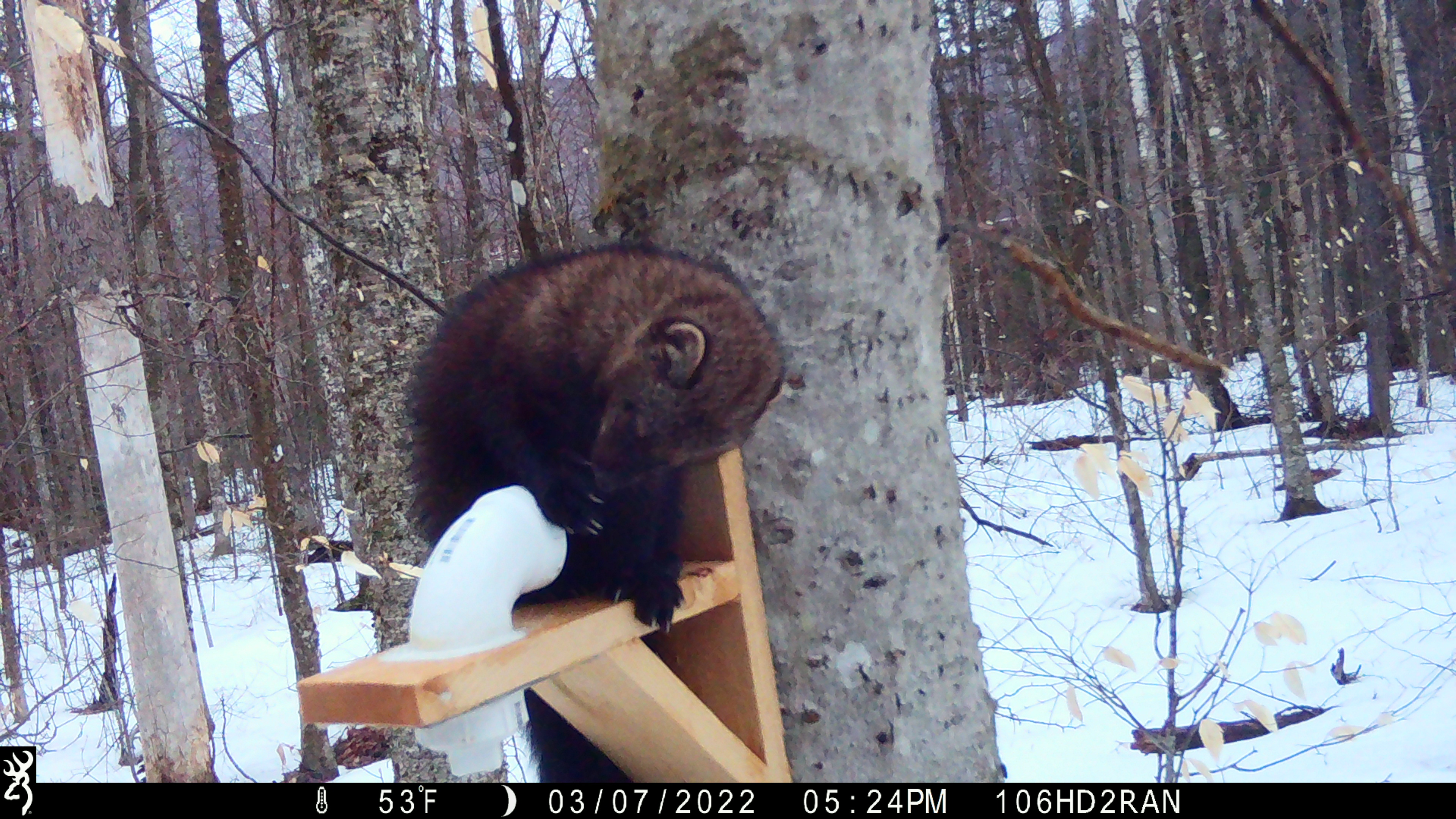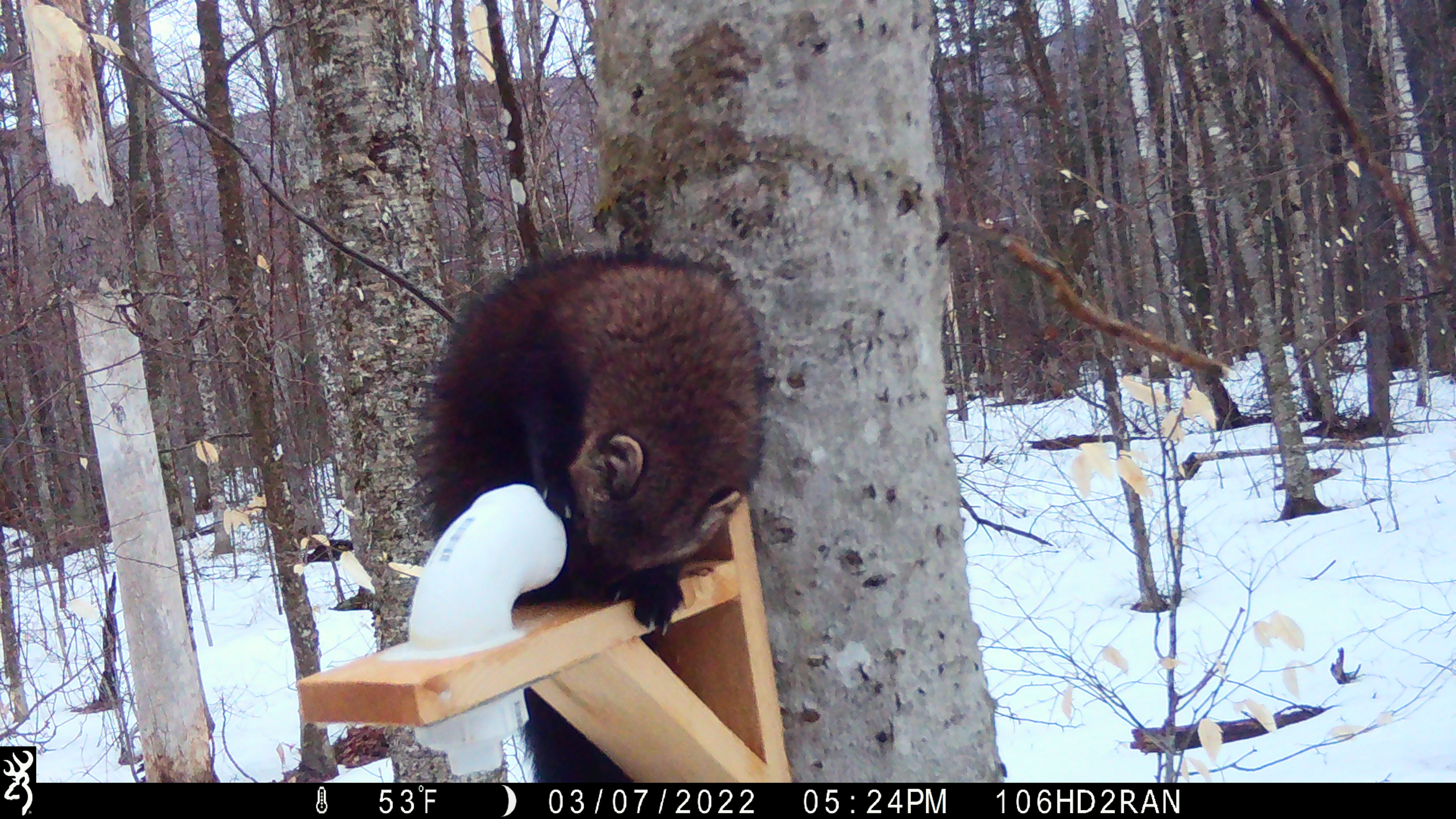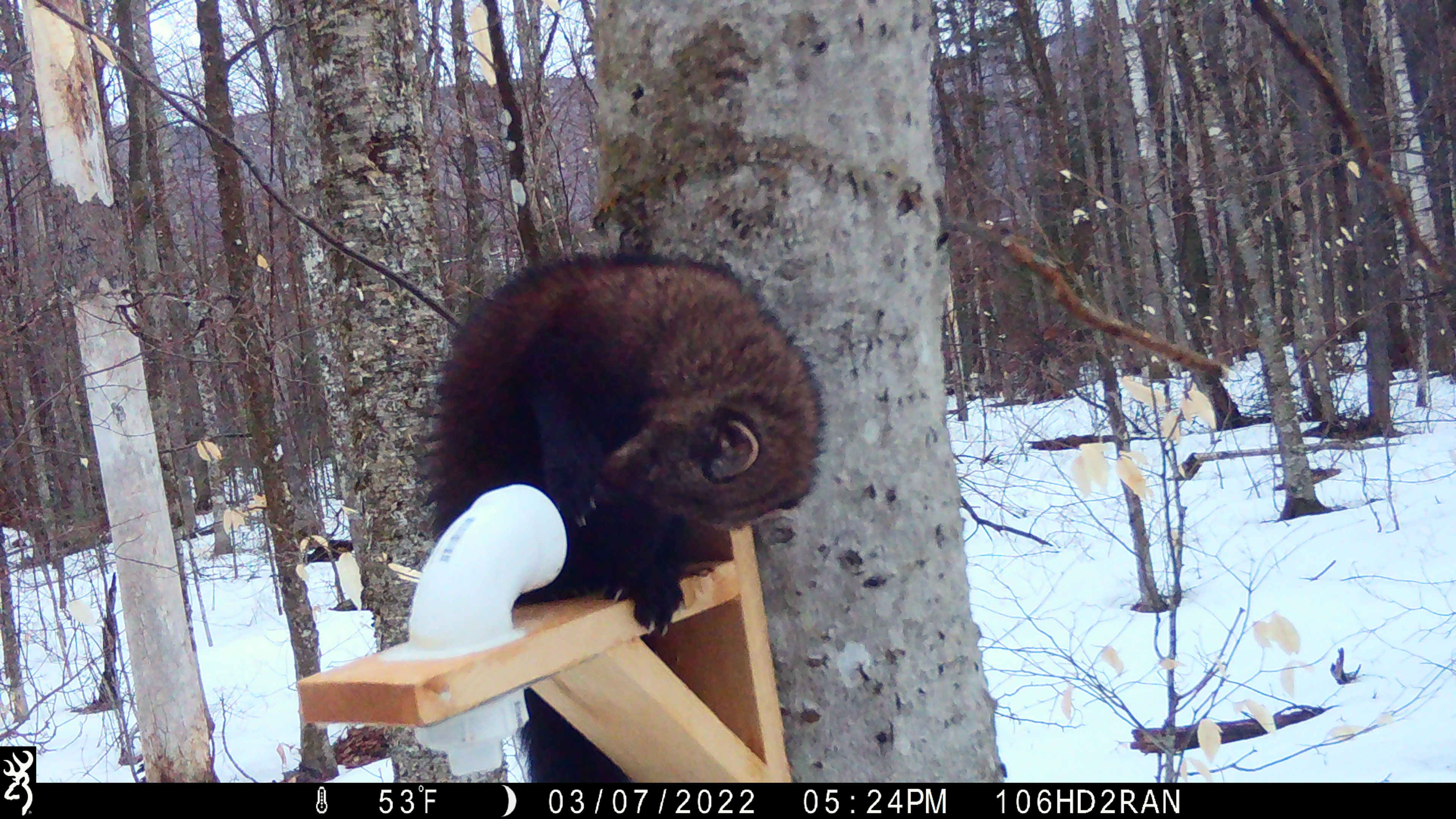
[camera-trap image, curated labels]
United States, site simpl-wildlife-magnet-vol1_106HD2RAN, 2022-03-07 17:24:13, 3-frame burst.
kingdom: Animalia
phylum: Chordata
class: Mammalia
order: Carnivora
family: Mustelidae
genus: Pekania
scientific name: Pekania pennanti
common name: fisher